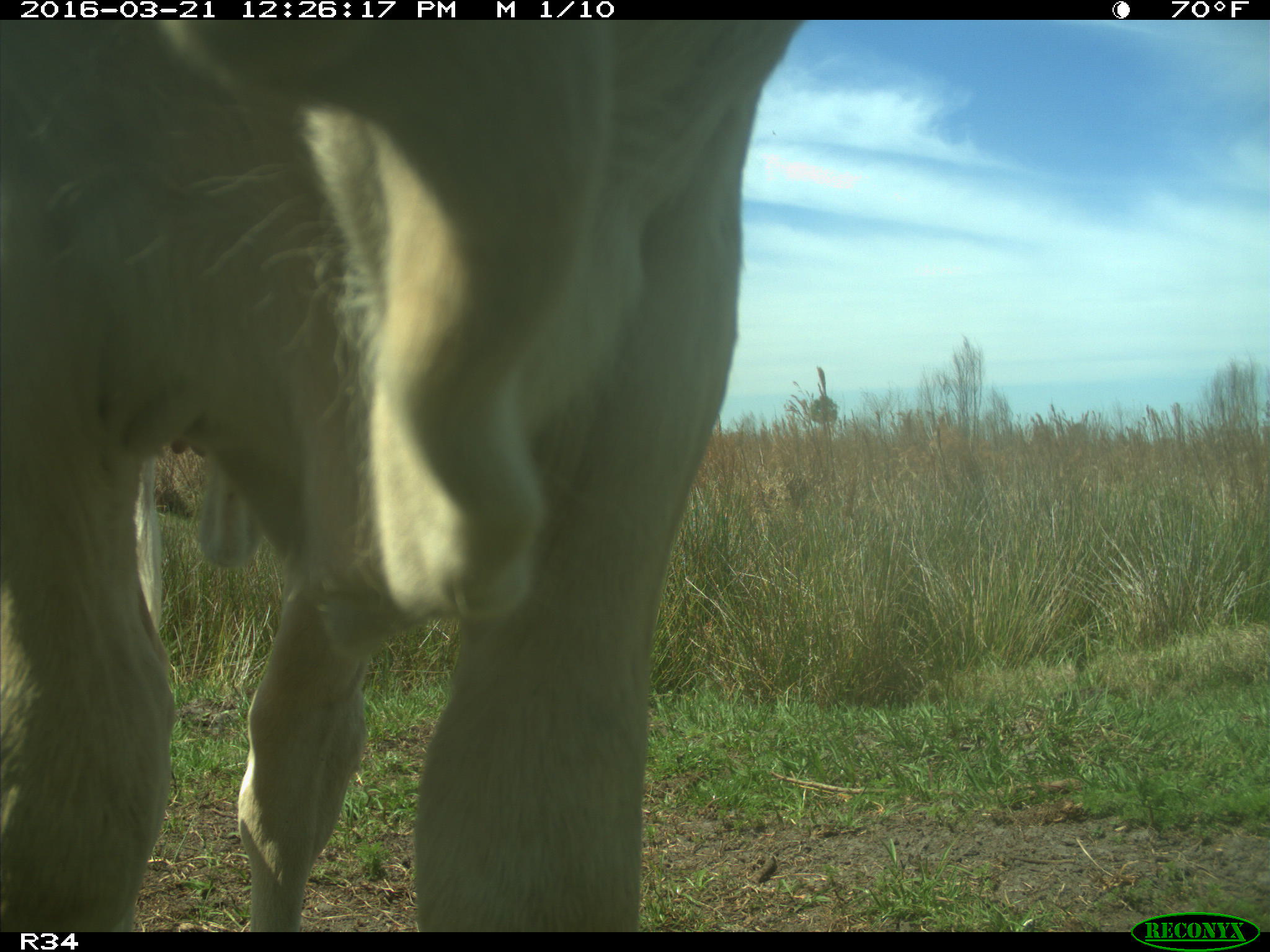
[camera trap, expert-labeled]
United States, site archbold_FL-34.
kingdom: Animalia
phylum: Chordata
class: Mammalia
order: Artiodactyla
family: Bovidae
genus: Bos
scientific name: Bos taurus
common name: domestic cow